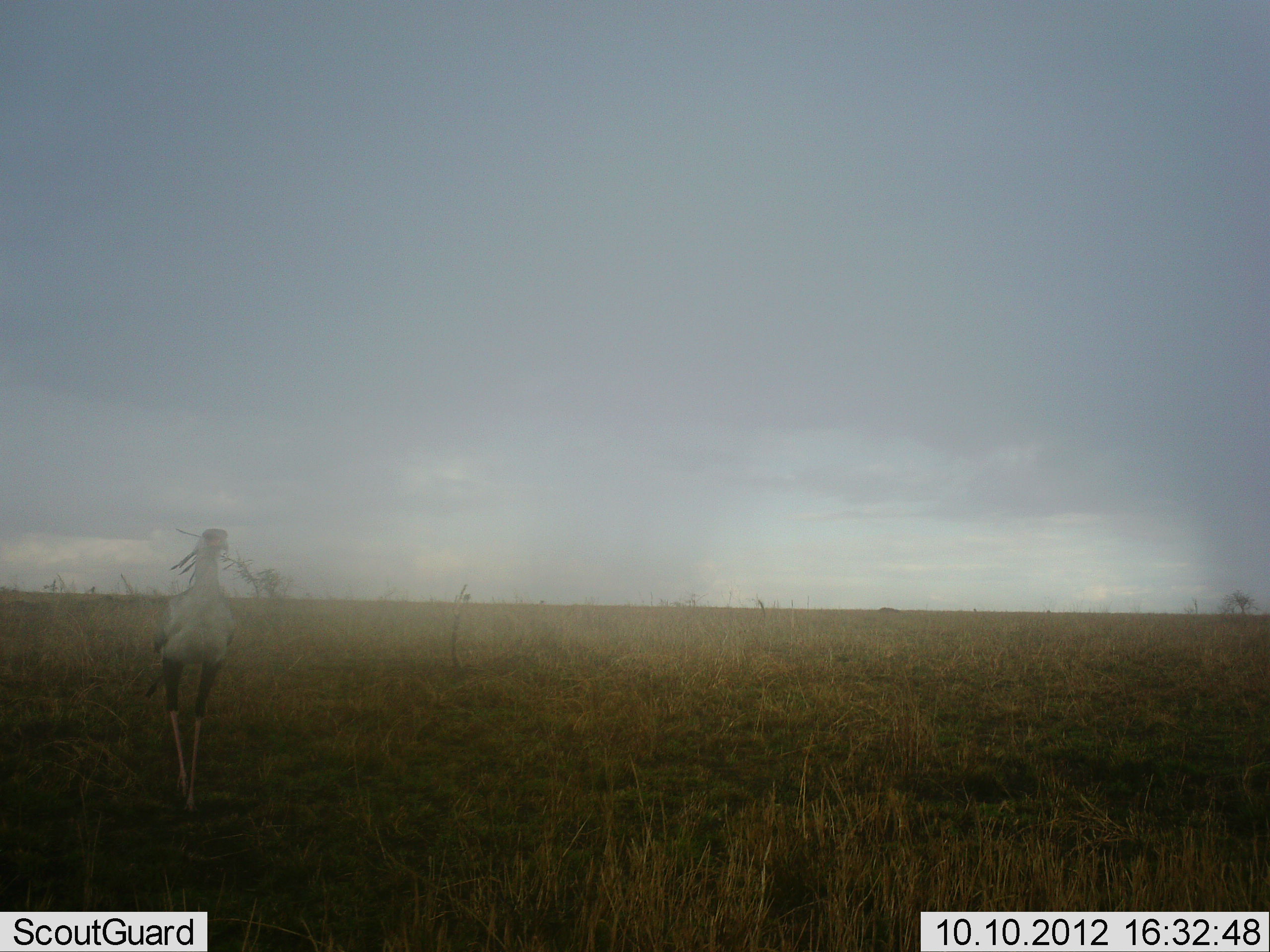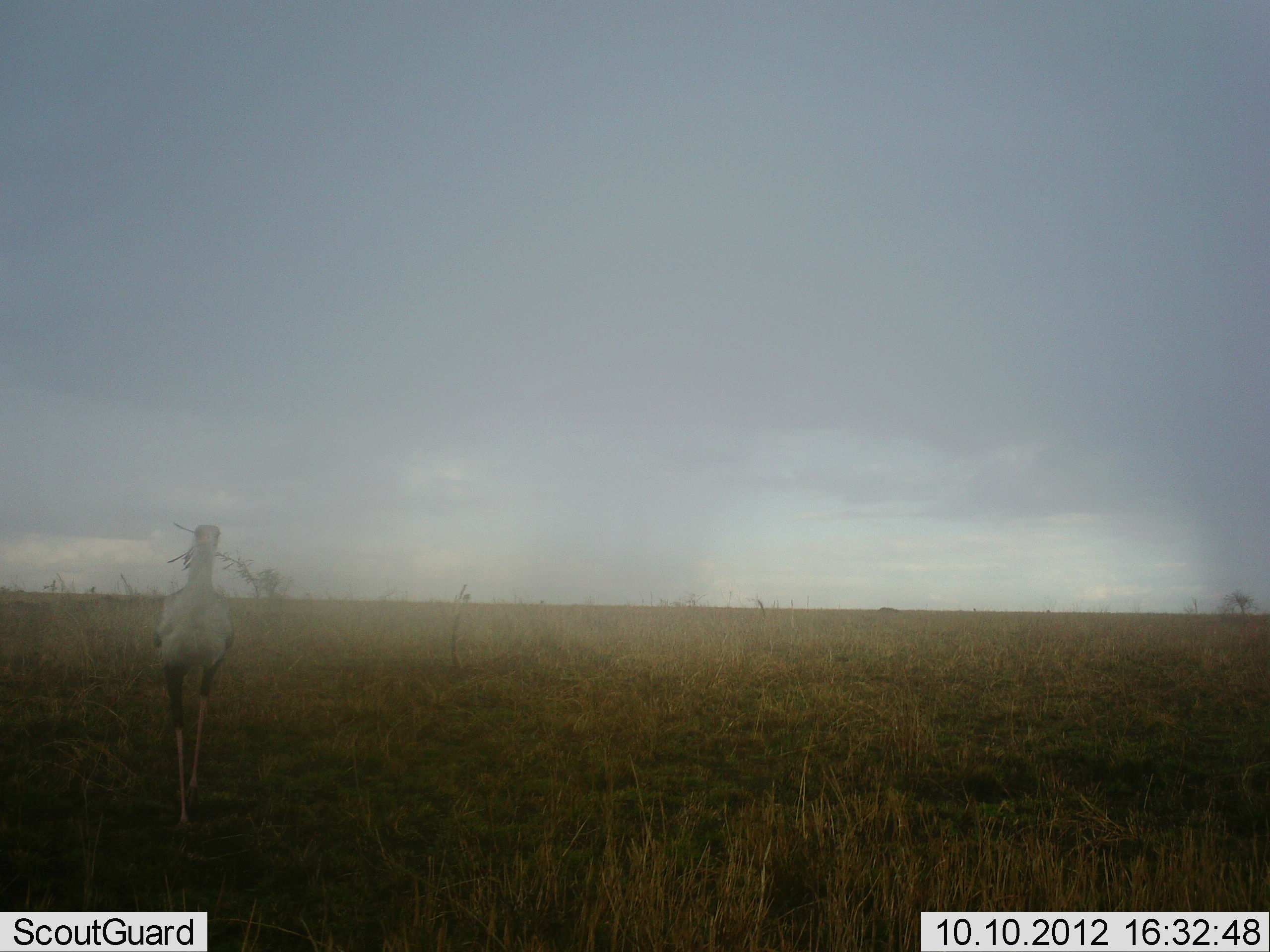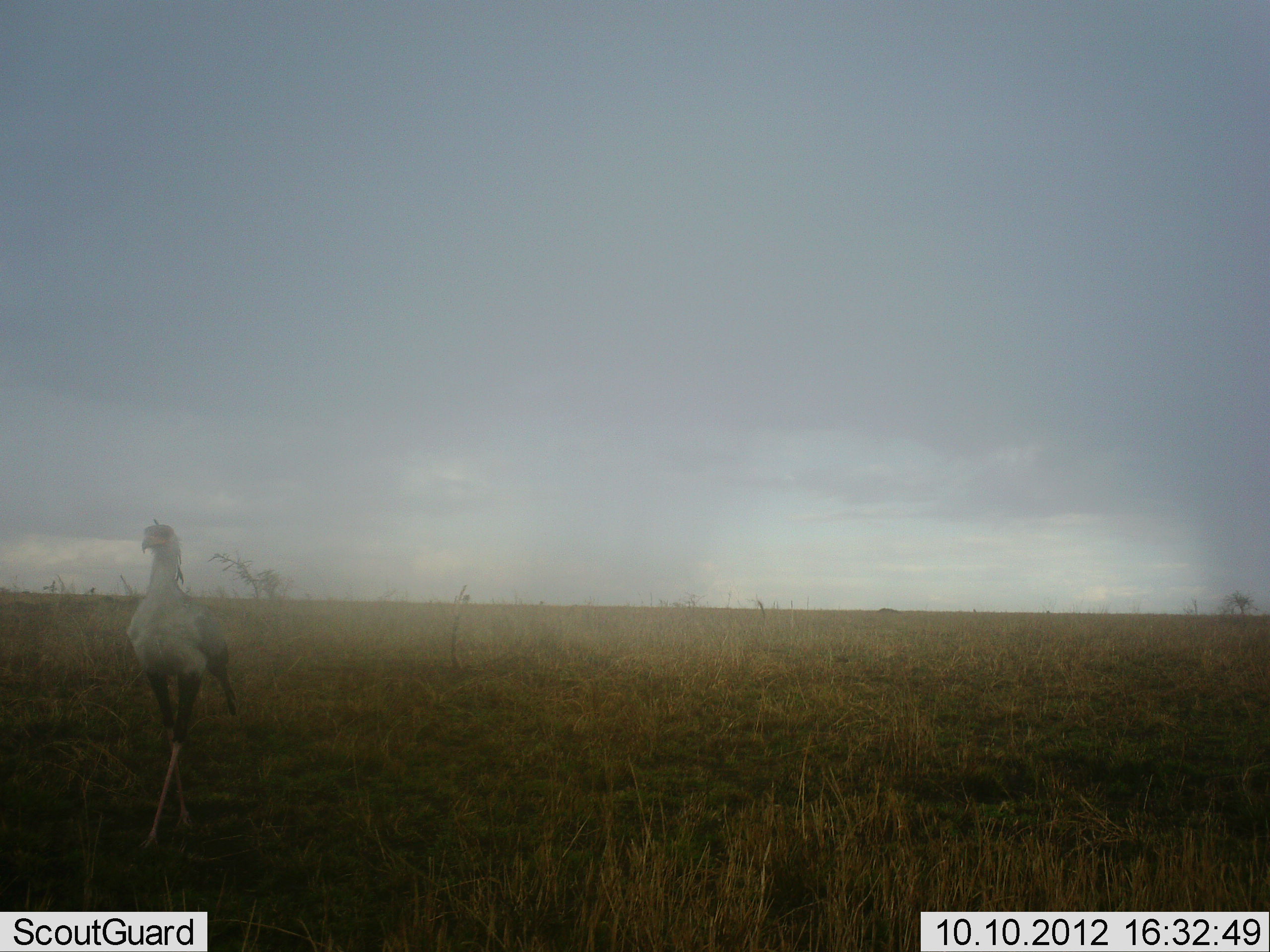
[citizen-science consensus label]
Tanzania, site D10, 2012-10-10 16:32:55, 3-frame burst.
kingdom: Animalia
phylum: Chordata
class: Aves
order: Accipitriformes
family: Sagittariidae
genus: Sagittarius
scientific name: Sagittarius serpentarius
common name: secretary bird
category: secretarybird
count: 1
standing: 9%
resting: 0%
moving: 100%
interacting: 0%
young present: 0%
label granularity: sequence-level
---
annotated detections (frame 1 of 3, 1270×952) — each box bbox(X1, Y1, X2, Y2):
animal: bbox(143, 527, 235, 819)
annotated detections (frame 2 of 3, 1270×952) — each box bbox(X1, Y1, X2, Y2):
animal: bbox(149, 519, 236, 836)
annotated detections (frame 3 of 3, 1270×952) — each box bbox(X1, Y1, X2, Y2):
animal: bbox(121, 517, 232, 859)